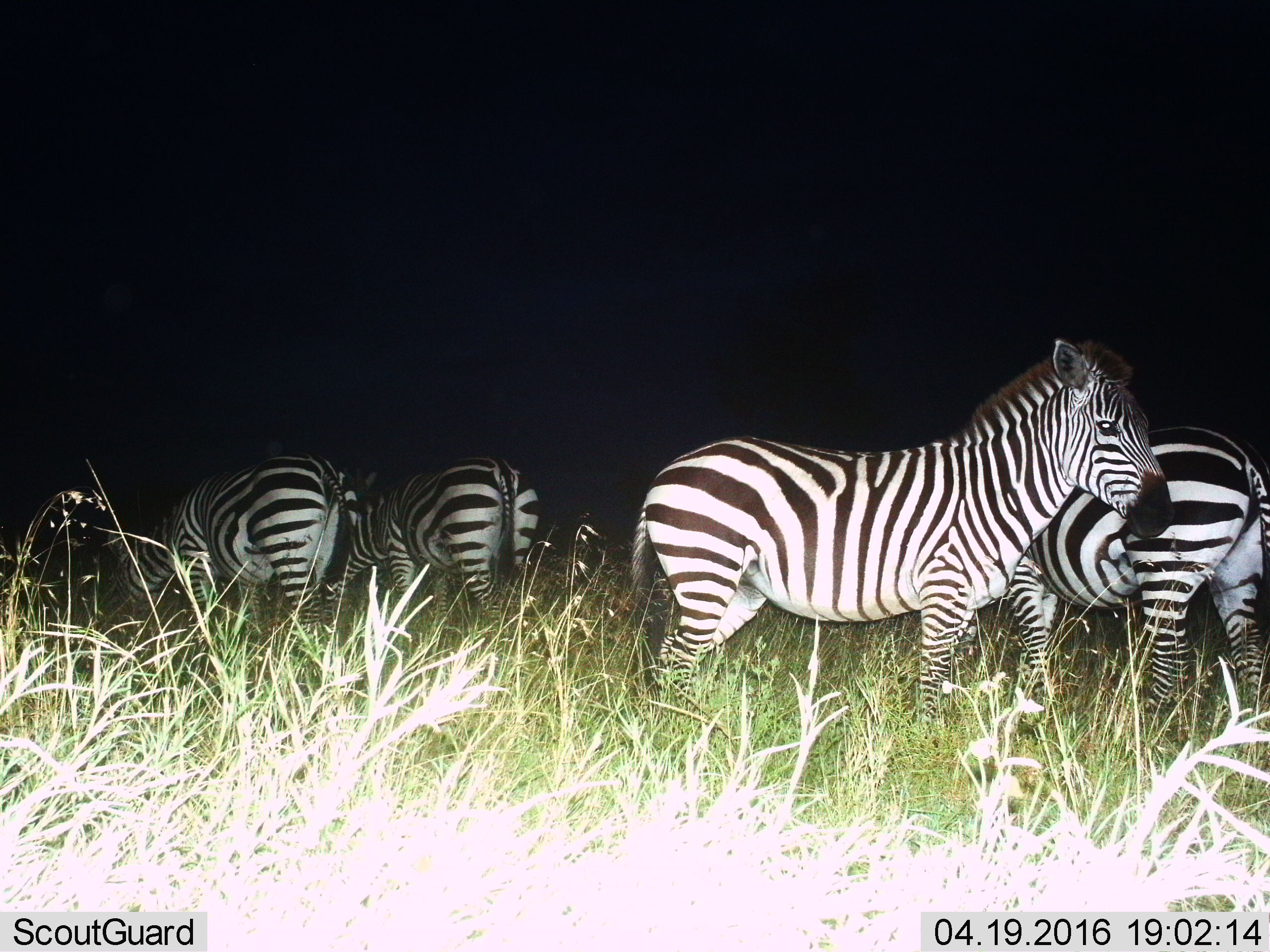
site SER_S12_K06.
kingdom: Animalia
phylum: Chordata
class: Mammalia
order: Perissodactyla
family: Equidae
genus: Equus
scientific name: Equus quagga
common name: plains zebra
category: zebraplains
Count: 4.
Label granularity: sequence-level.